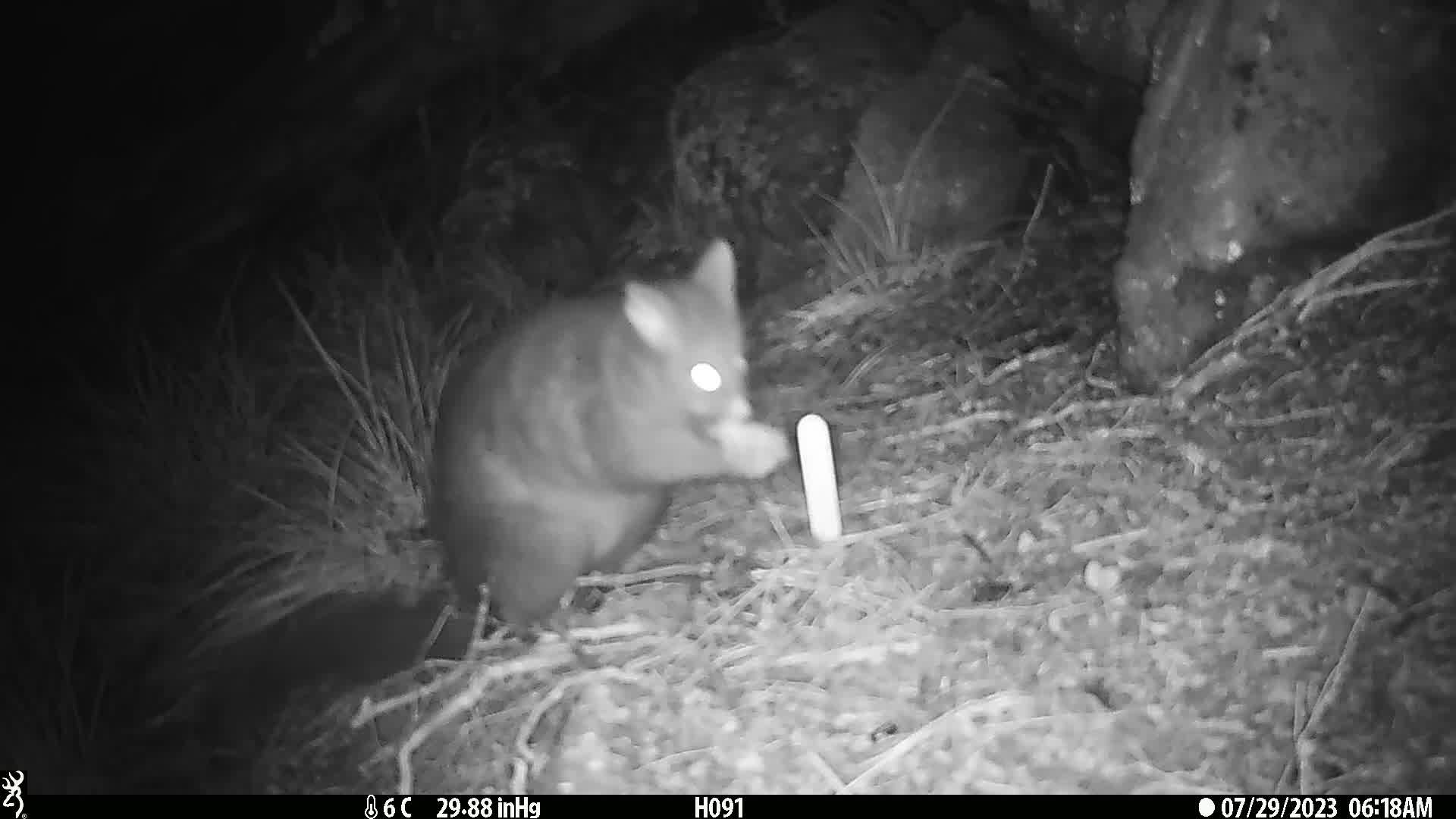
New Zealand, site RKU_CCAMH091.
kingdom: Animalia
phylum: Chordata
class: Mammalia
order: Diprotodontia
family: Phalangeridae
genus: Trichosurus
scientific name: Trichosurus vulpecula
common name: common brushtail possum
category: possum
Possum (common brushtail possum) (Trichosurus vulpecula).